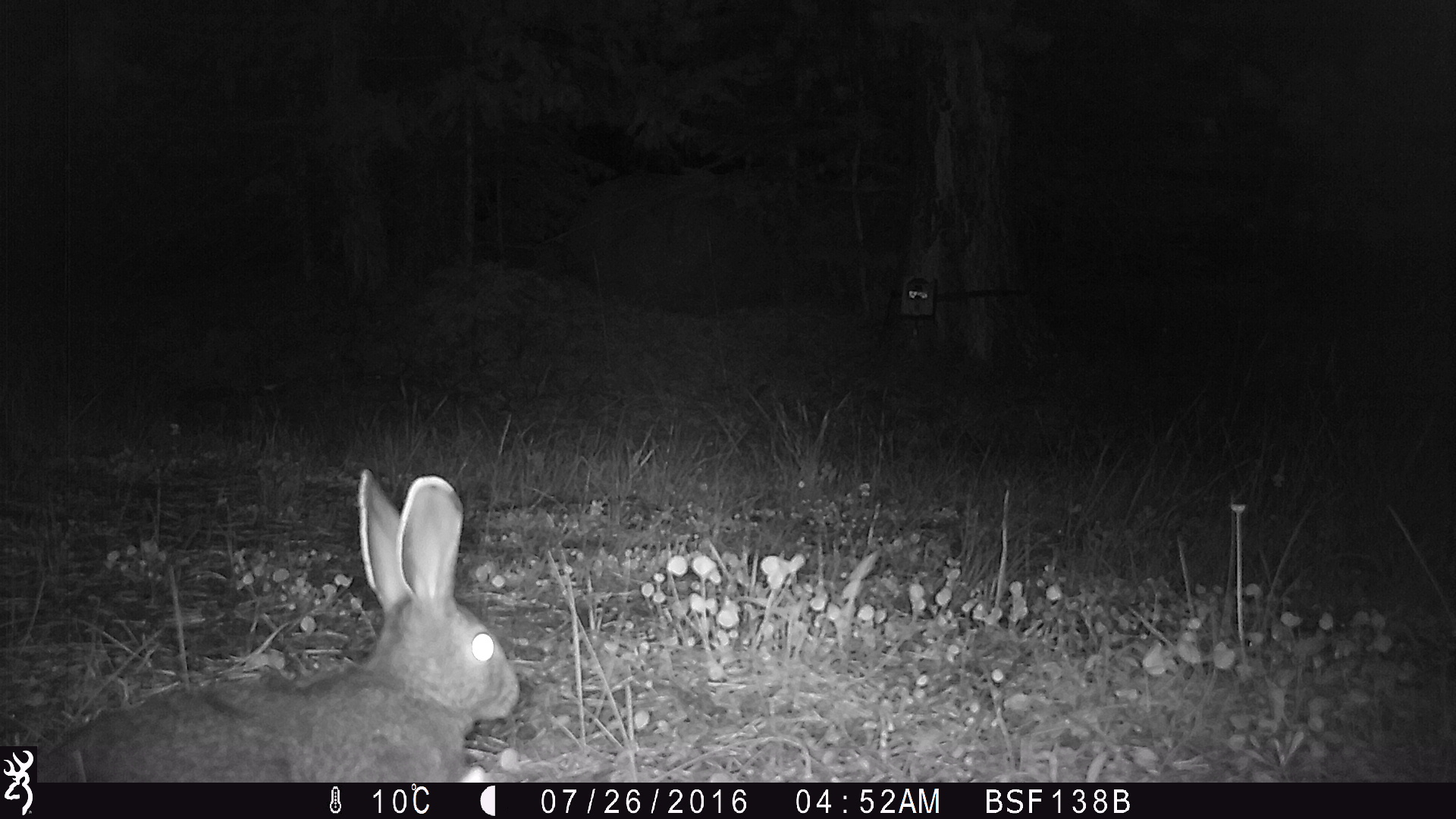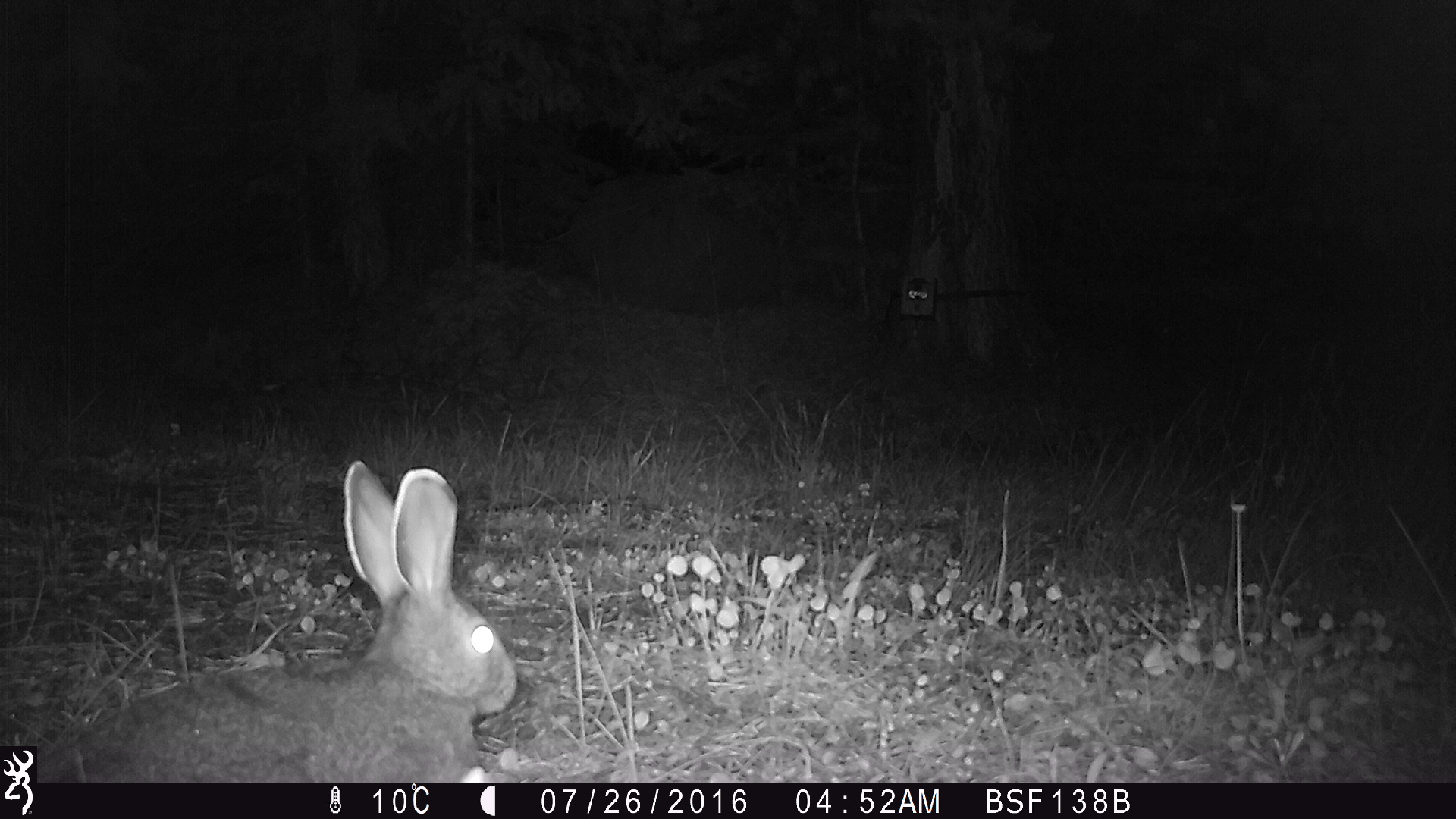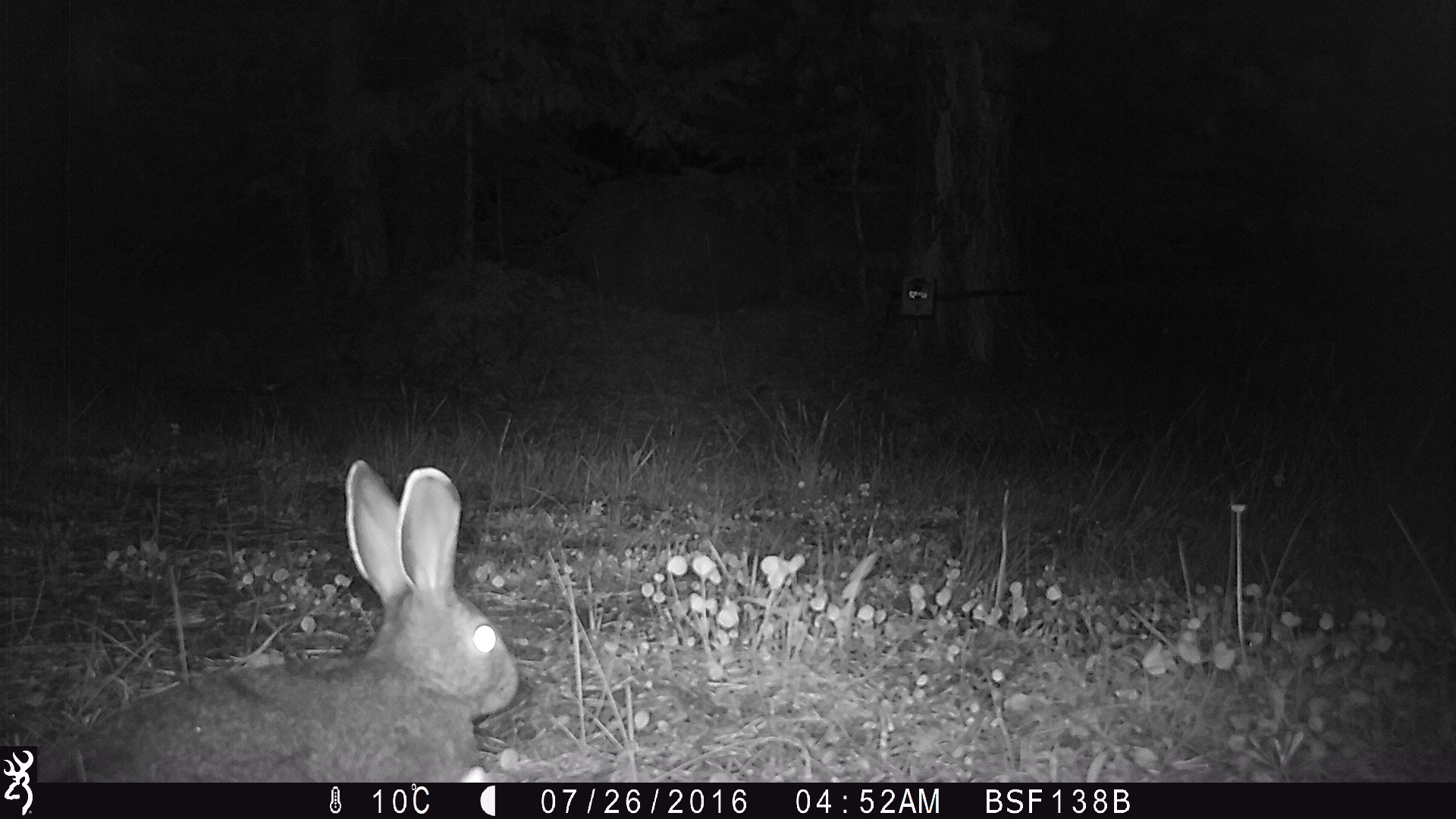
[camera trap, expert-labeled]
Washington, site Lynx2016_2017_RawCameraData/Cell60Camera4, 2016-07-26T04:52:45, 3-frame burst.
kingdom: Animalia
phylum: Chordata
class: Mammalia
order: Lagomorpha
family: Leporidae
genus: Lepus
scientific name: Lepus americanus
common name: snowshoe hare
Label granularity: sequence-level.